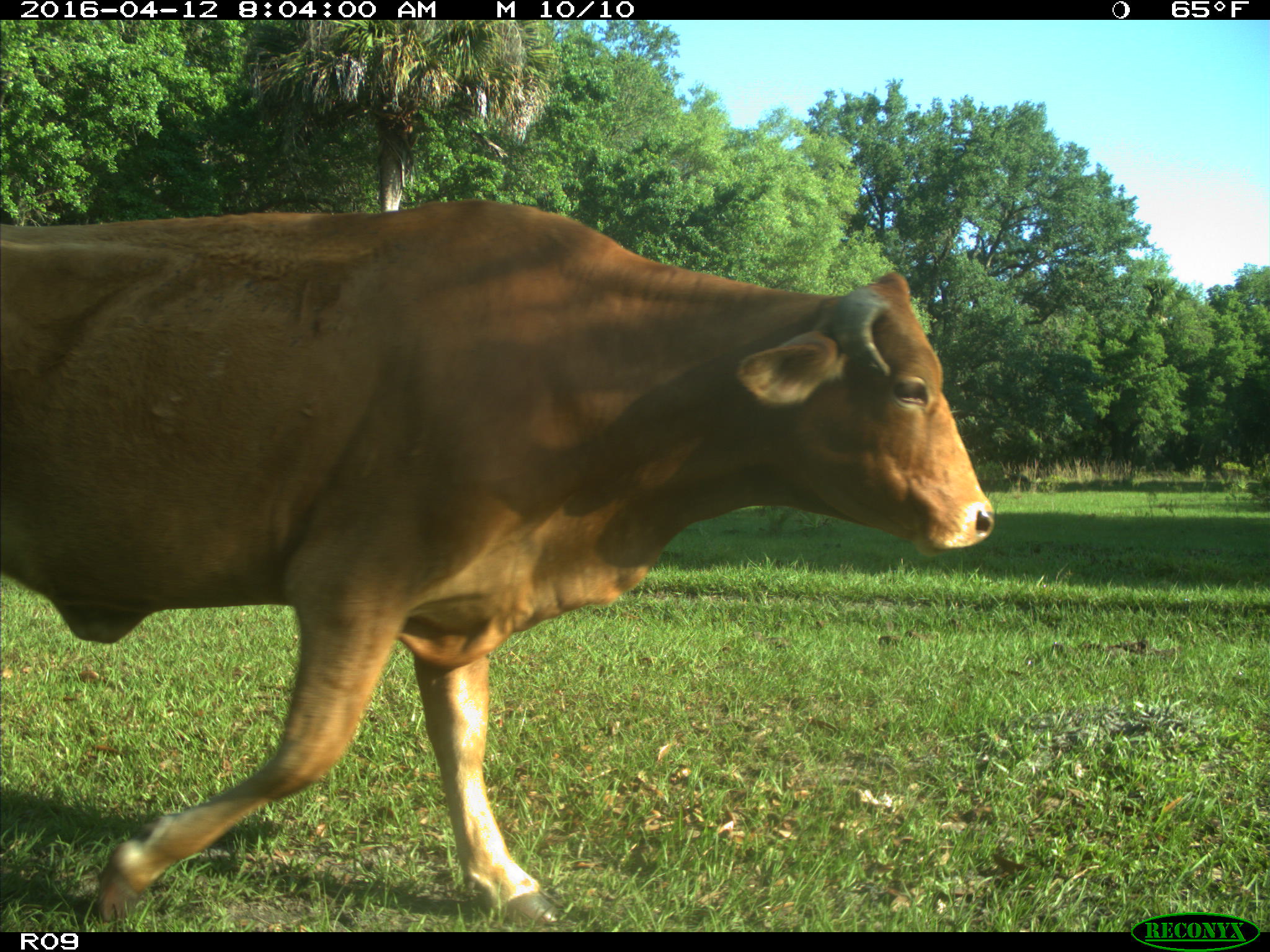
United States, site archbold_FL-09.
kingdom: Animalia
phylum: Chordata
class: Mammalia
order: Artiodactyla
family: Bovidae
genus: Bos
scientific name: Bos taurus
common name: domestic cow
Bos taurus (domestic cow).